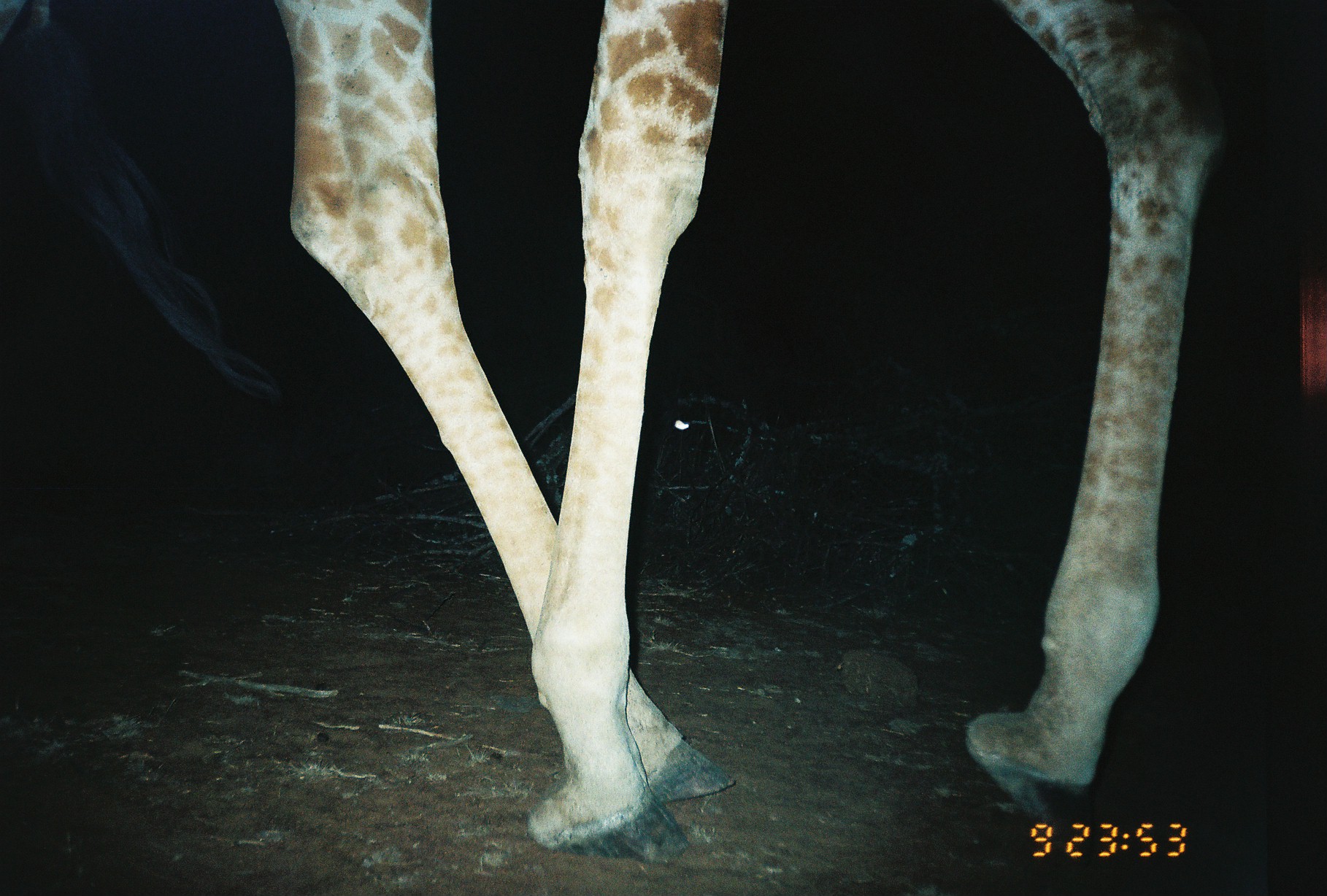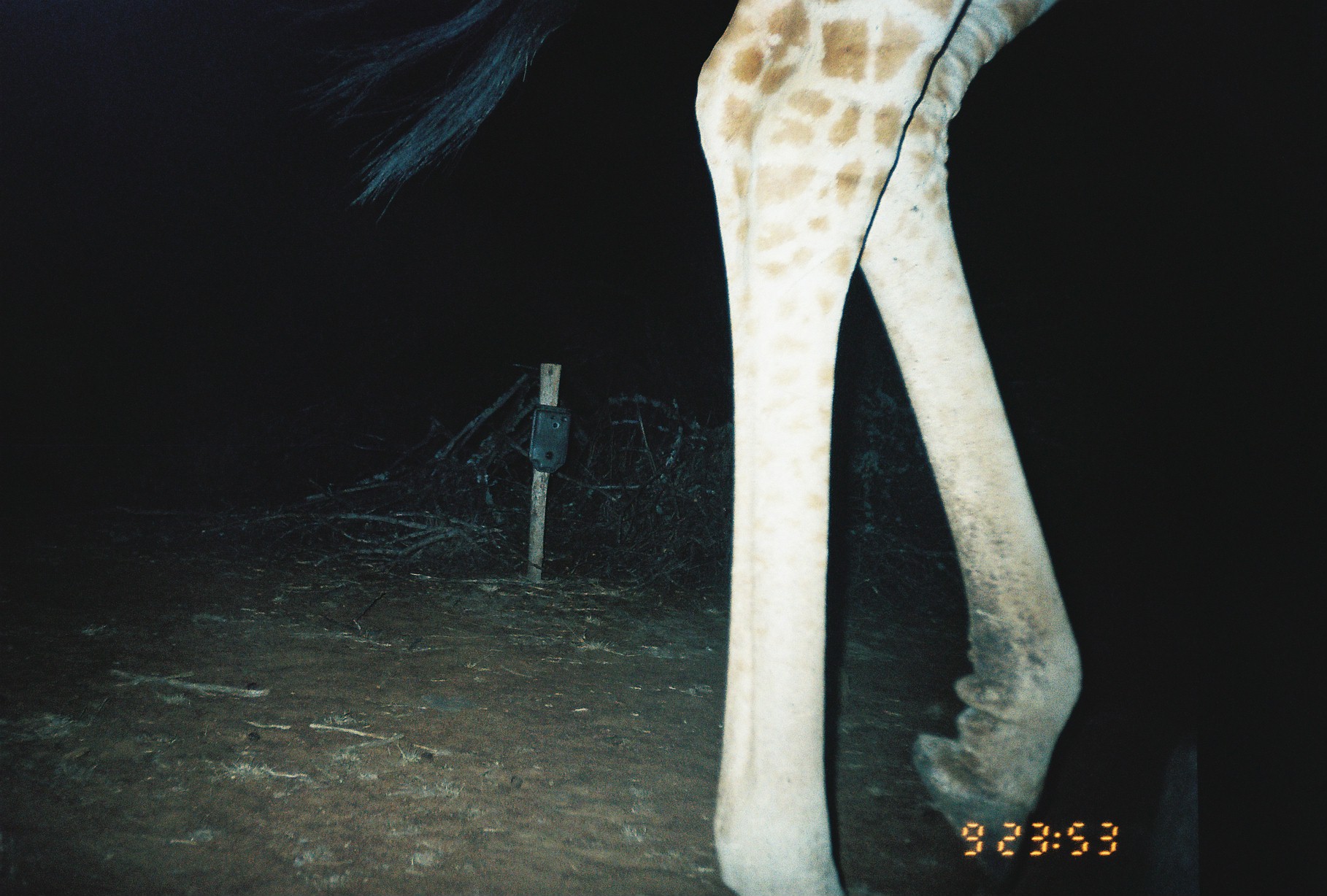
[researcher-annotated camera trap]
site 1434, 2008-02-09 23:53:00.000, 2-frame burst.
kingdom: Animalia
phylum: Chordata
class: Mammalia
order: Artiodactyla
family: Giraffidae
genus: Giraffa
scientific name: Giraffa camelopardalis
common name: giraffe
Giraffa camelopardalis (giraffe), count 1.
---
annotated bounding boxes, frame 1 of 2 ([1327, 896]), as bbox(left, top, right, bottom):
giraffa camelopardalis: bbox(274, 1, 1223, 865)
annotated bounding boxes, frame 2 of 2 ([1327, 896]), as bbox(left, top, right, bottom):
giraffa camelopardalis: bbox(298, 0, 1085, 896)